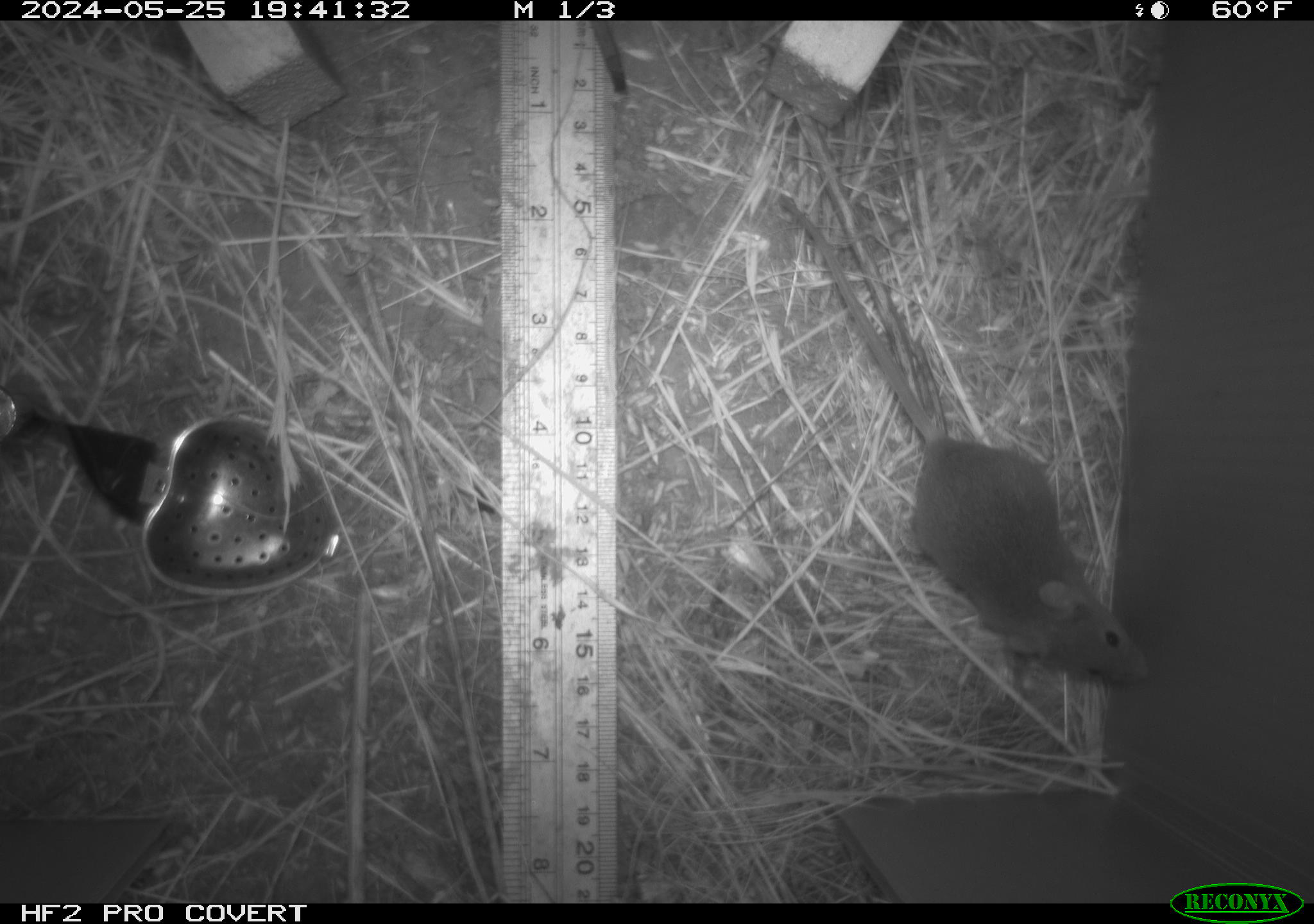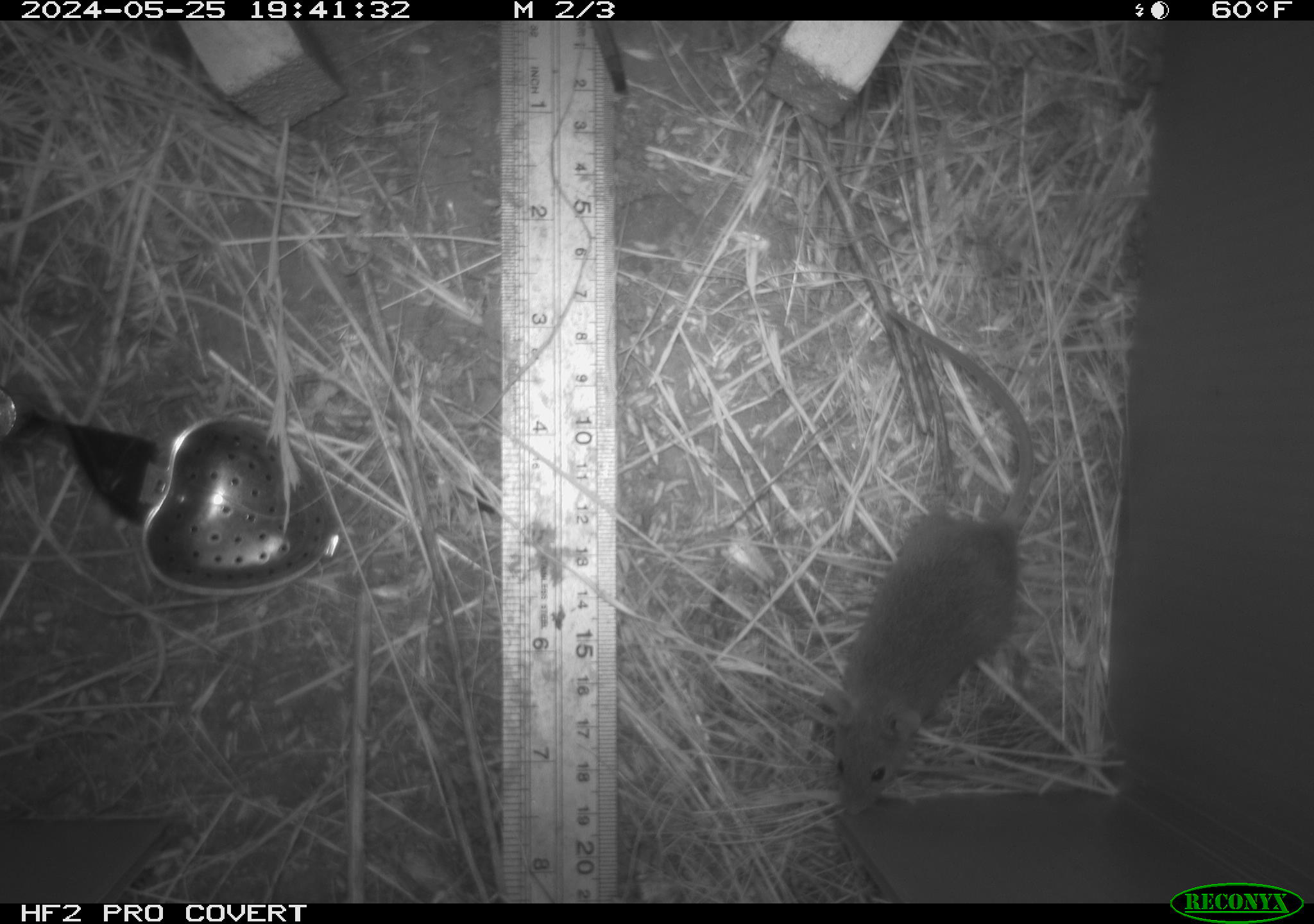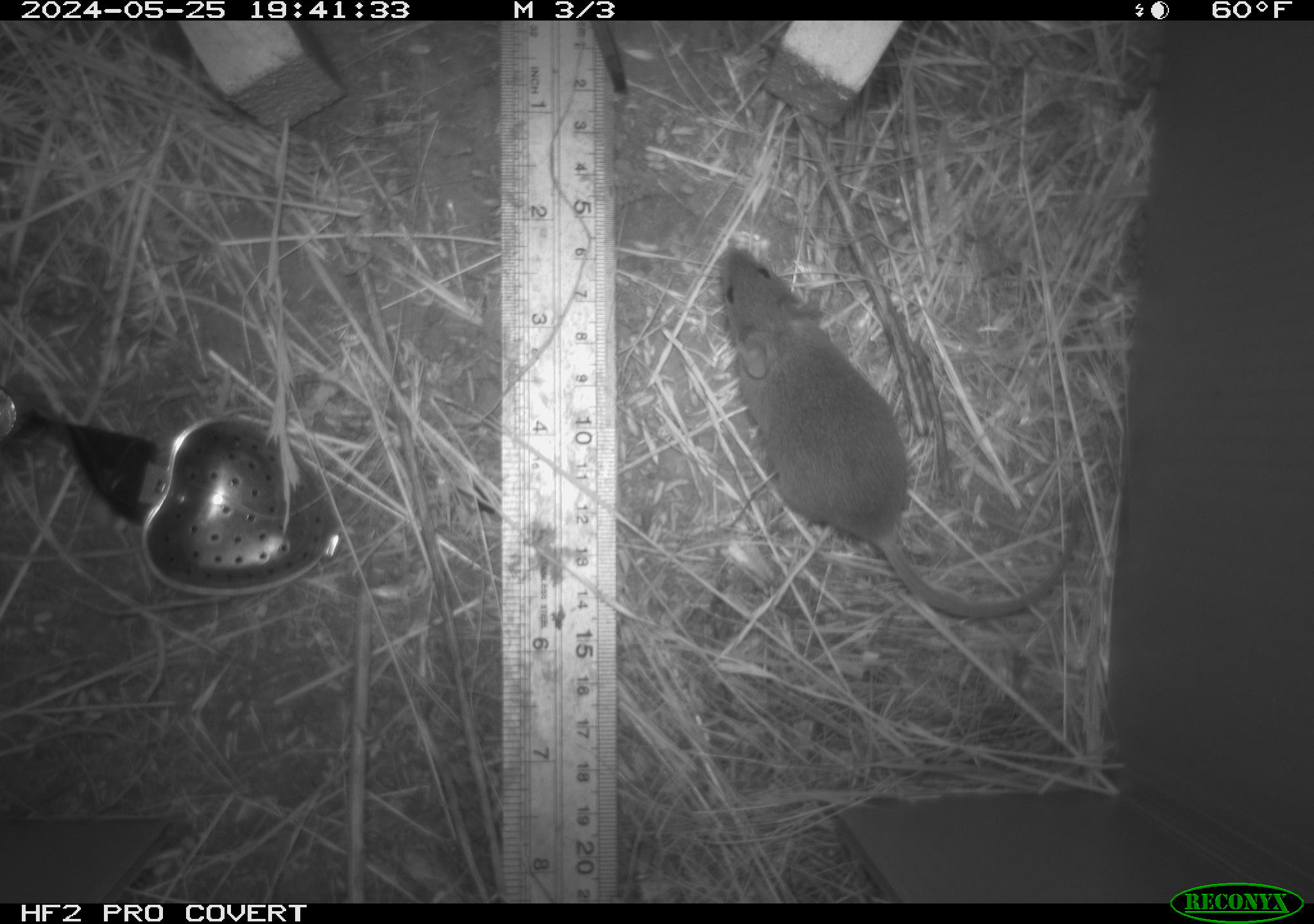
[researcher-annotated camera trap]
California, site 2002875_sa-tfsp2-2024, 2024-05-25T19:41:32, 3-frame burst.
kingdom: Animalia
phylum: Chordata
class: Mammalia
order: Rodentia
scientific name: Rodentia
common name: mouse species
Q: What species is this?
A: Mouse species (Rodentia).